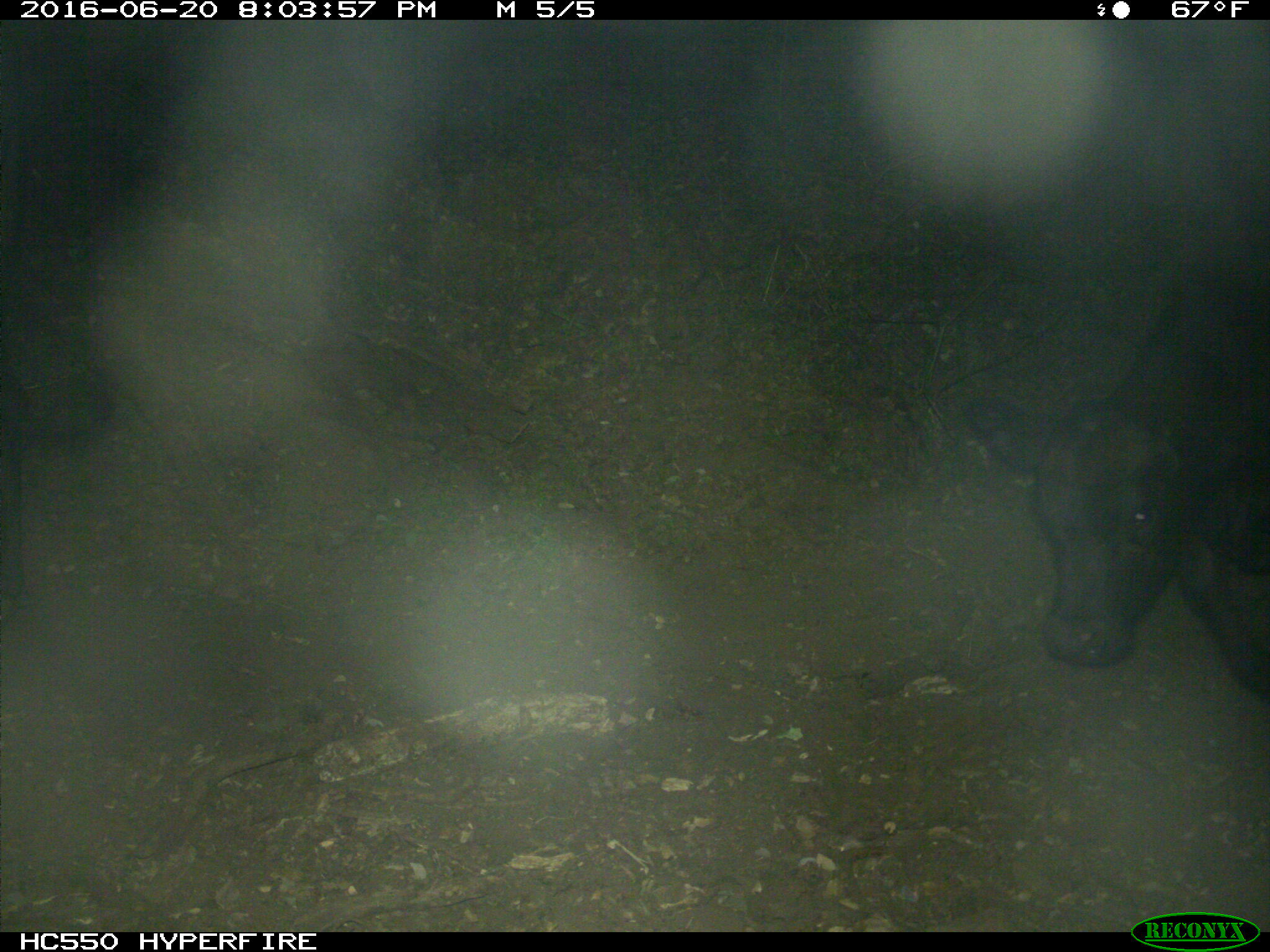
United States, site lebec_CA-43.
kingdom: Animalia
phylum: Chordata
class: Mammalia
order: Artiodactyla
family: Bovidae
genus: Bos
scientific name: Bos taurus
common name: domestic cow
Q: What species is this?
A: Bos taurus (domestic cow).